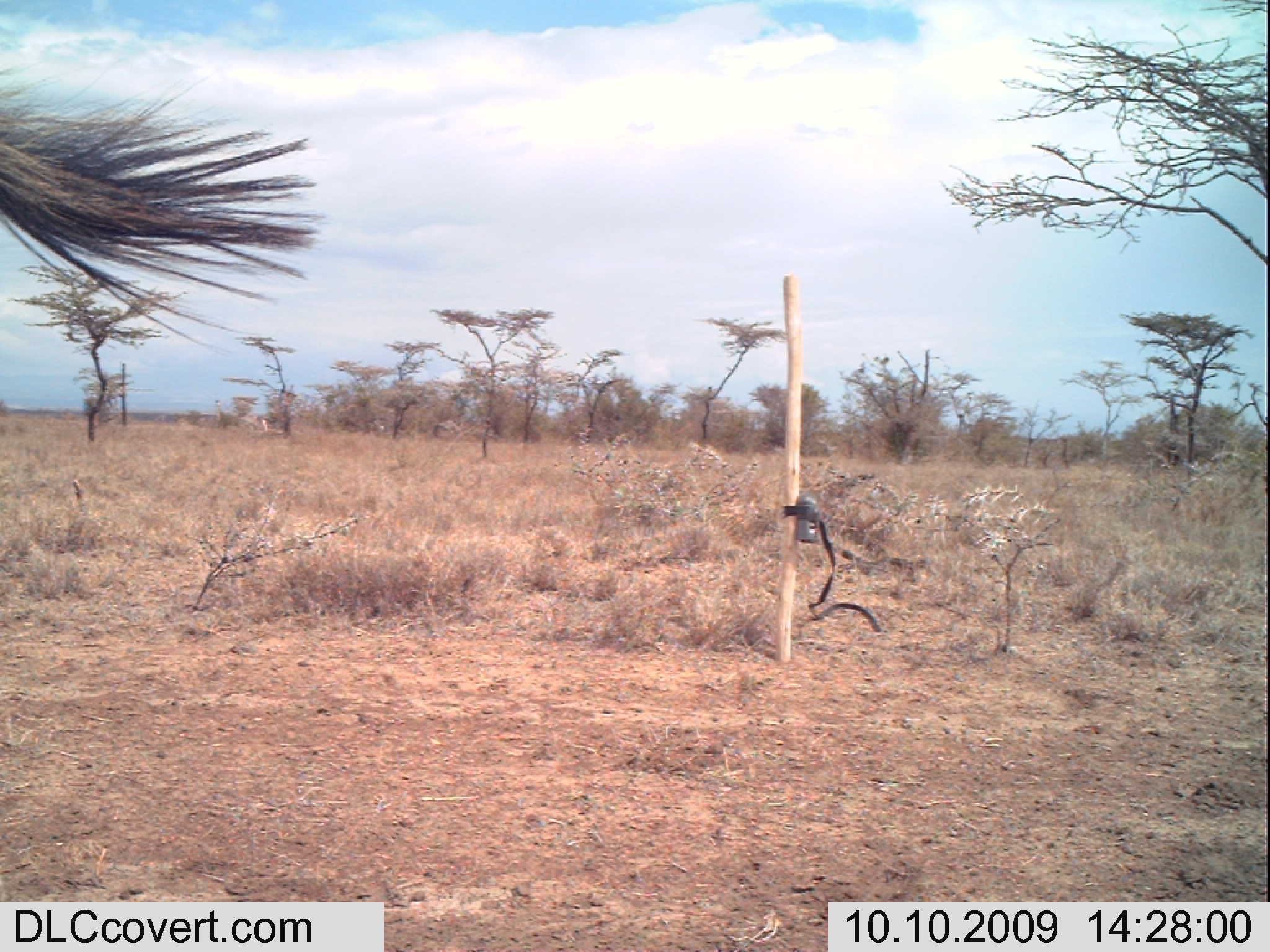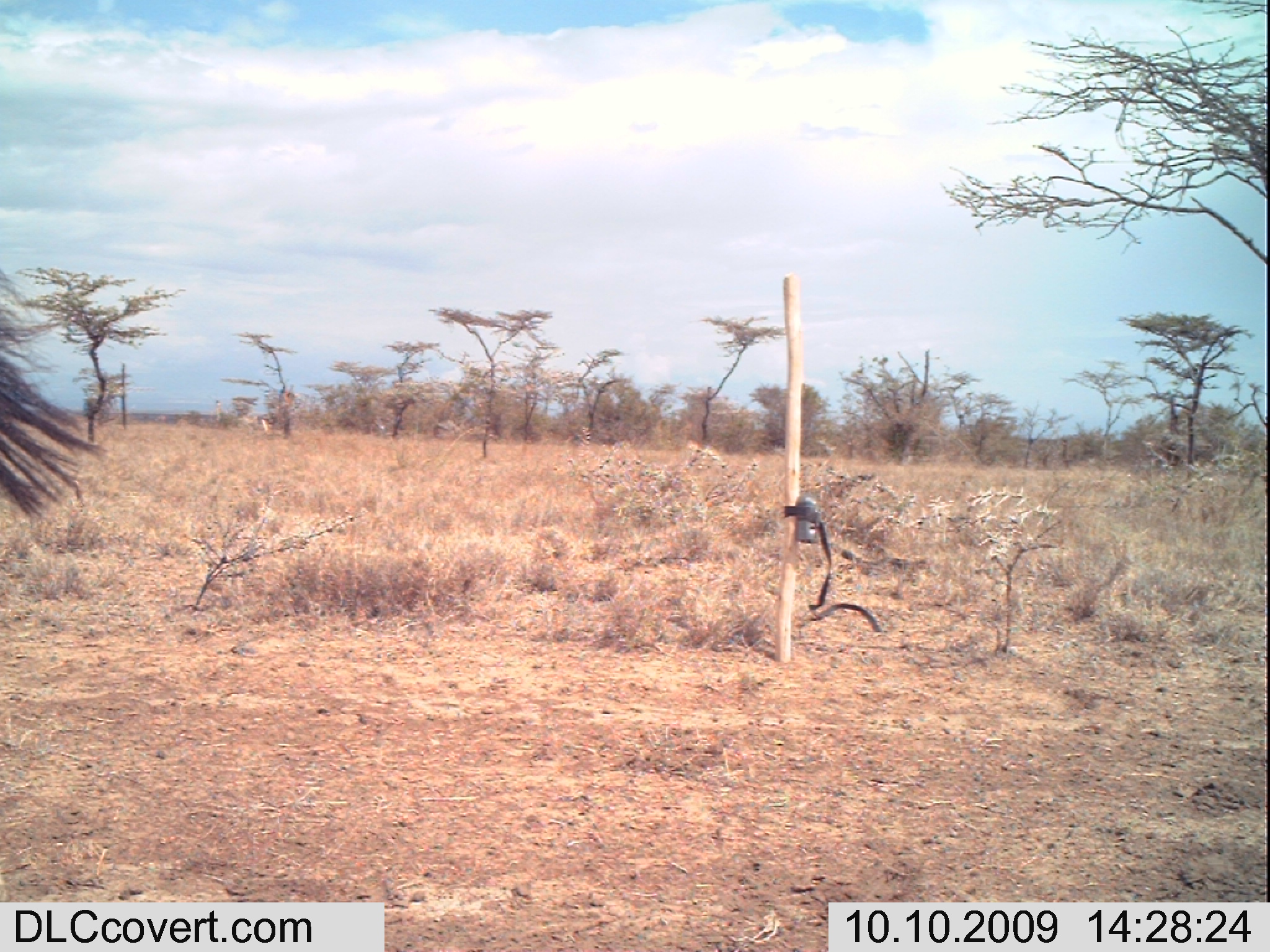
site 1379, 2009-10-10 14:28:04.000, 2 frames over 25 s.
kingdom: Animalia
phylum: Chordata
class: Mammalia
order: Perissodactyla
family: Equidae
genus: Equus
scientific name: Equus quagga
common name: plains zebra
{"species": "Equus quagga (plains zebra)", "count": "1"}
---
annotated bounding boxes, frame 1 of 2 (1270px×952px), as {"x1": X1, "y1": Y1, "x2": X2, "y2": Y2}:
equus quagga: {"x1": 0, "y1": 57, "x2": 330, "y2": 355}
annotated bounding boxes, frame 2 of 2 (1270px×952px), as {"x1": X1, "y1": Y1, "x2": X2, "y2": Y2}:
equus quagga: {"x1": 0, "y1": 268, "x2": 103, "y2": 520}